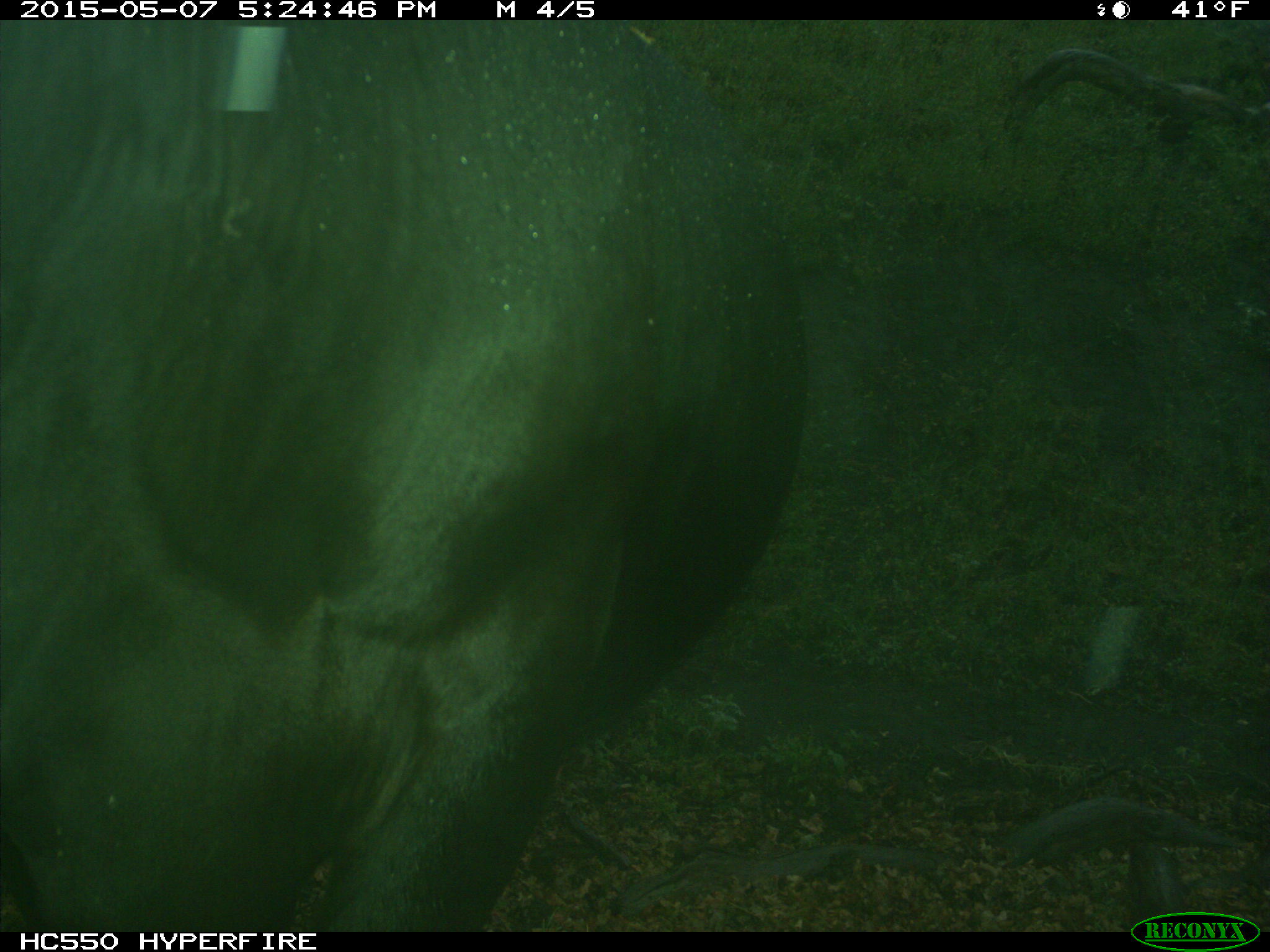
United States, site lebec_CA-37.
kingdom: Animalia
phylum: Chordata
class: Mammalia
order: Artiodactyla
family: Bovidae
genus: Bos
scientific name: Bos taurus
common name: domestic cow